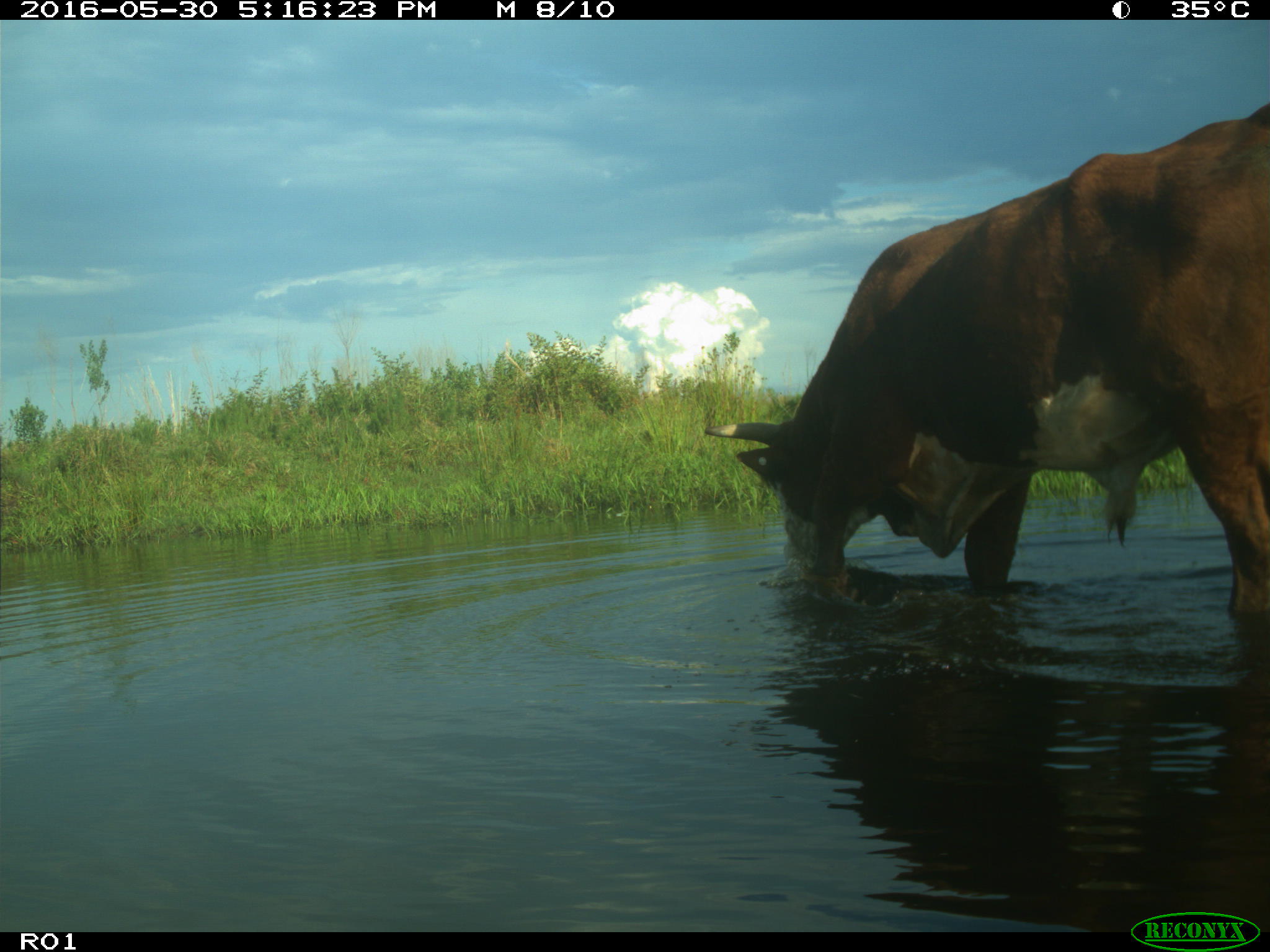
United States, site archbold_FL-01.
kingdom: Animalia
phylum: Chordata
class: Mammalia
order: Artiodactyla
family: Bovidae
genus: Bos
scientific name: Bos taurus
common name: domestic cow